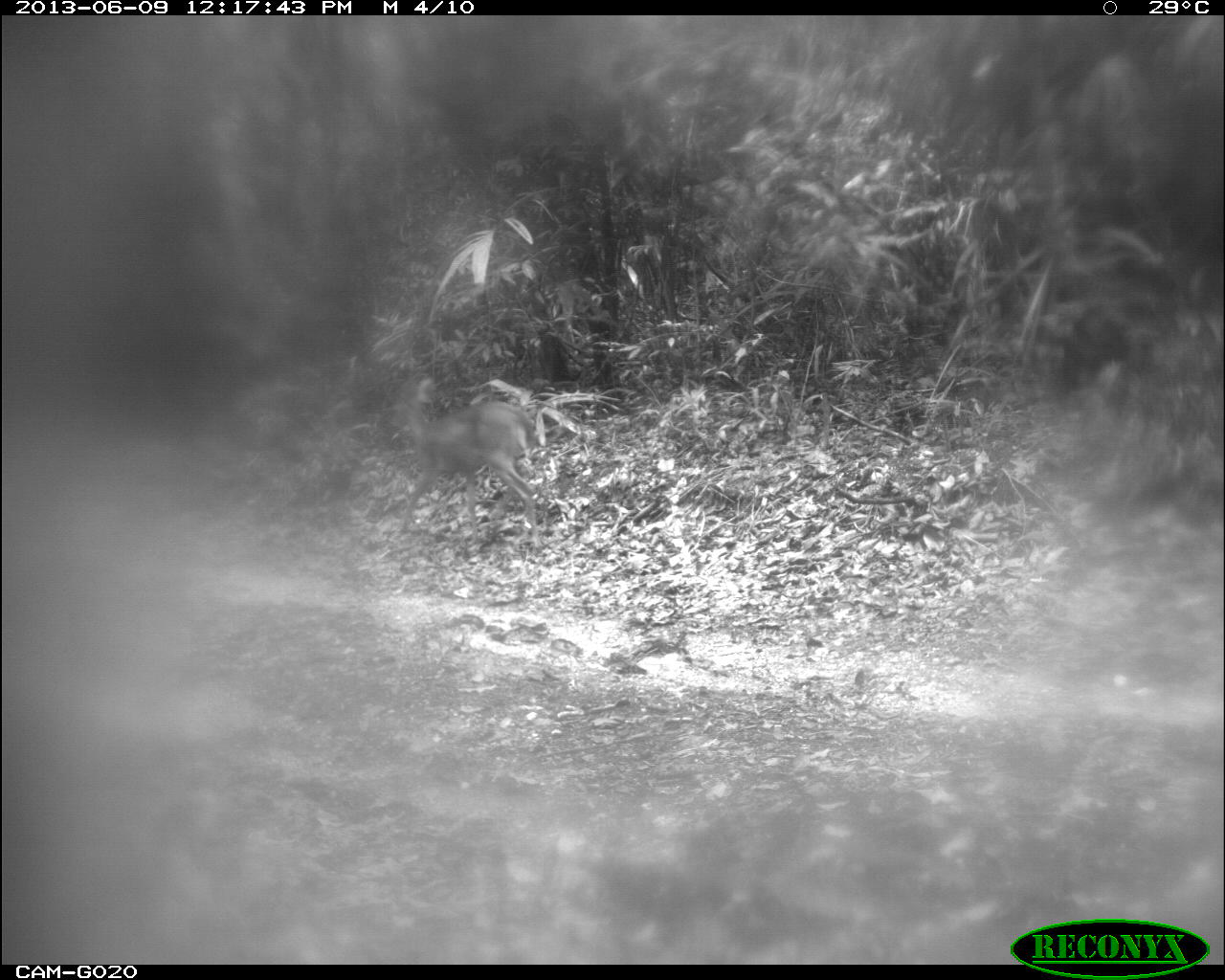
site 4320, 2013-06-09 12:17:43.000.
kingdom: Animalia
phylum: Chordata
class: Mammalia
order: Artiodactyla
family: Cervidae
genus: Mazama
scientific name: Mazama temama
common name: central american red brocket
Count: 1.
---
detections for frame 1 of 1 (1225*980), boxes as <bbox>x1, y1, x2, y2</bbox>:
mazama temama: <bbox>391, 378, 538, 543</bbox>